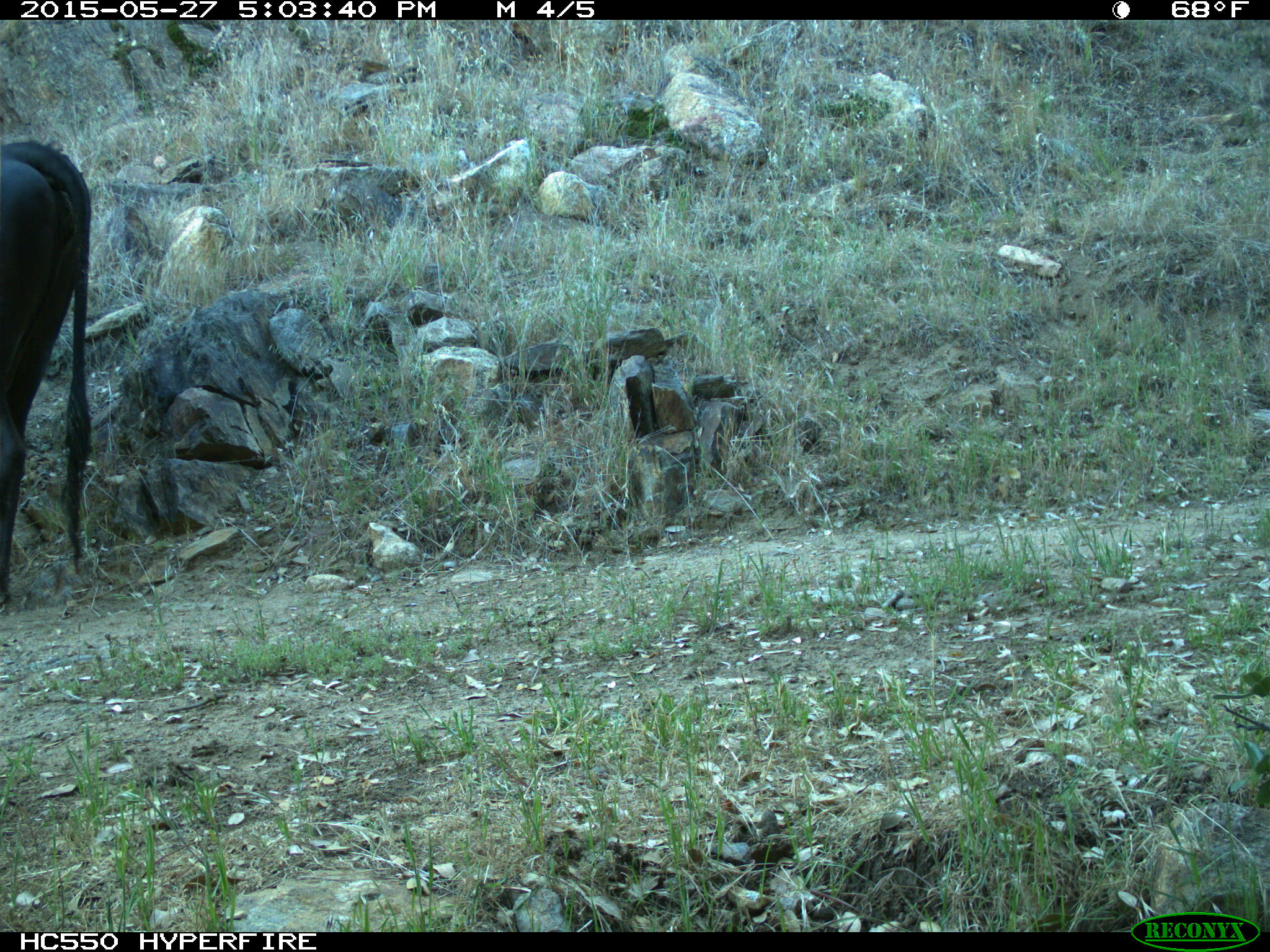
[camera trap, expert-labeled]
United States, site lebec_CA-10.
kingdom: Animalia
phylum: Chordata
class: Mammalia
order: Artiodactyla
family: Bovidae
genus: Bos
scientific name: Bos taurus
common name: domestic cow